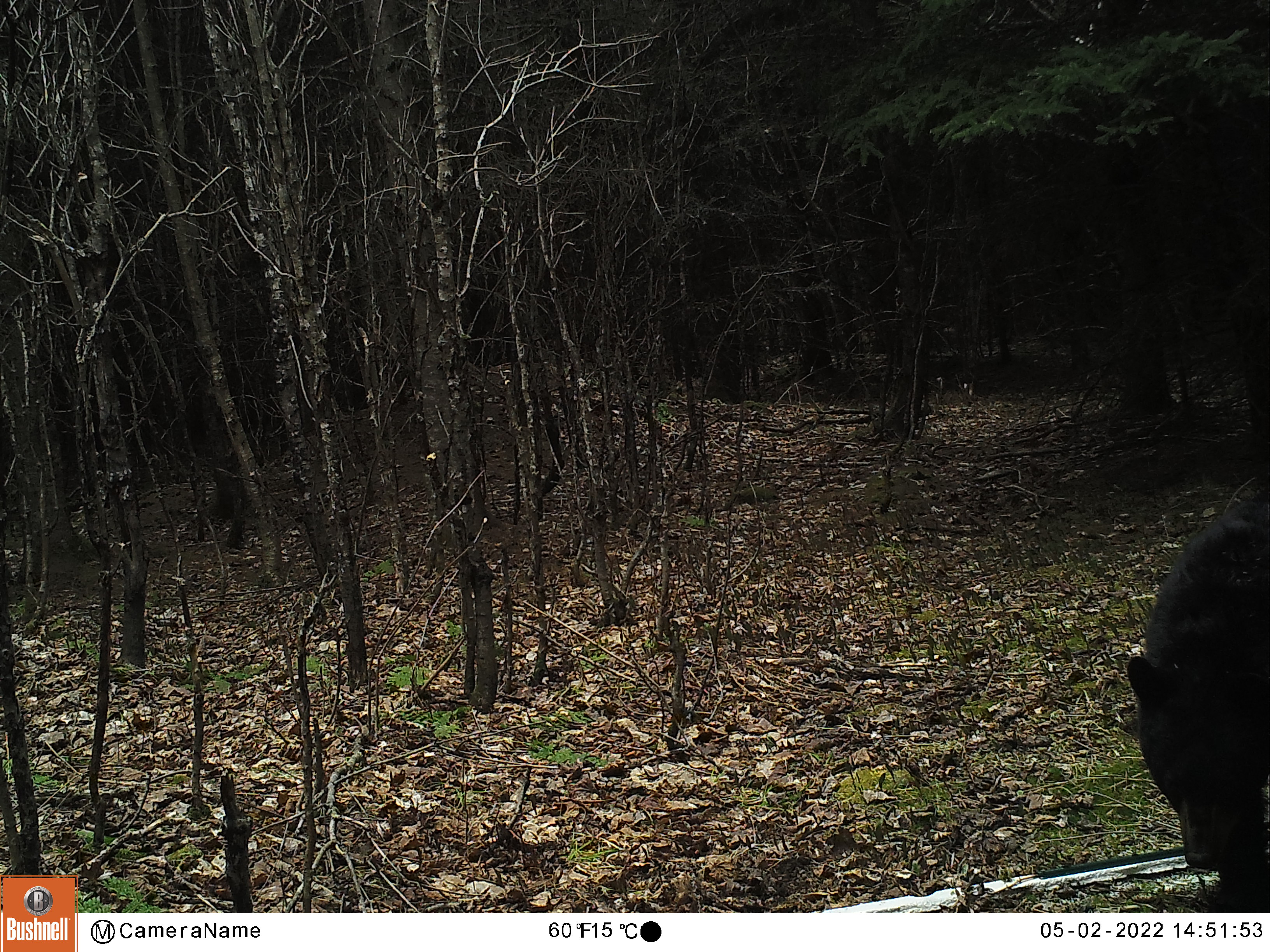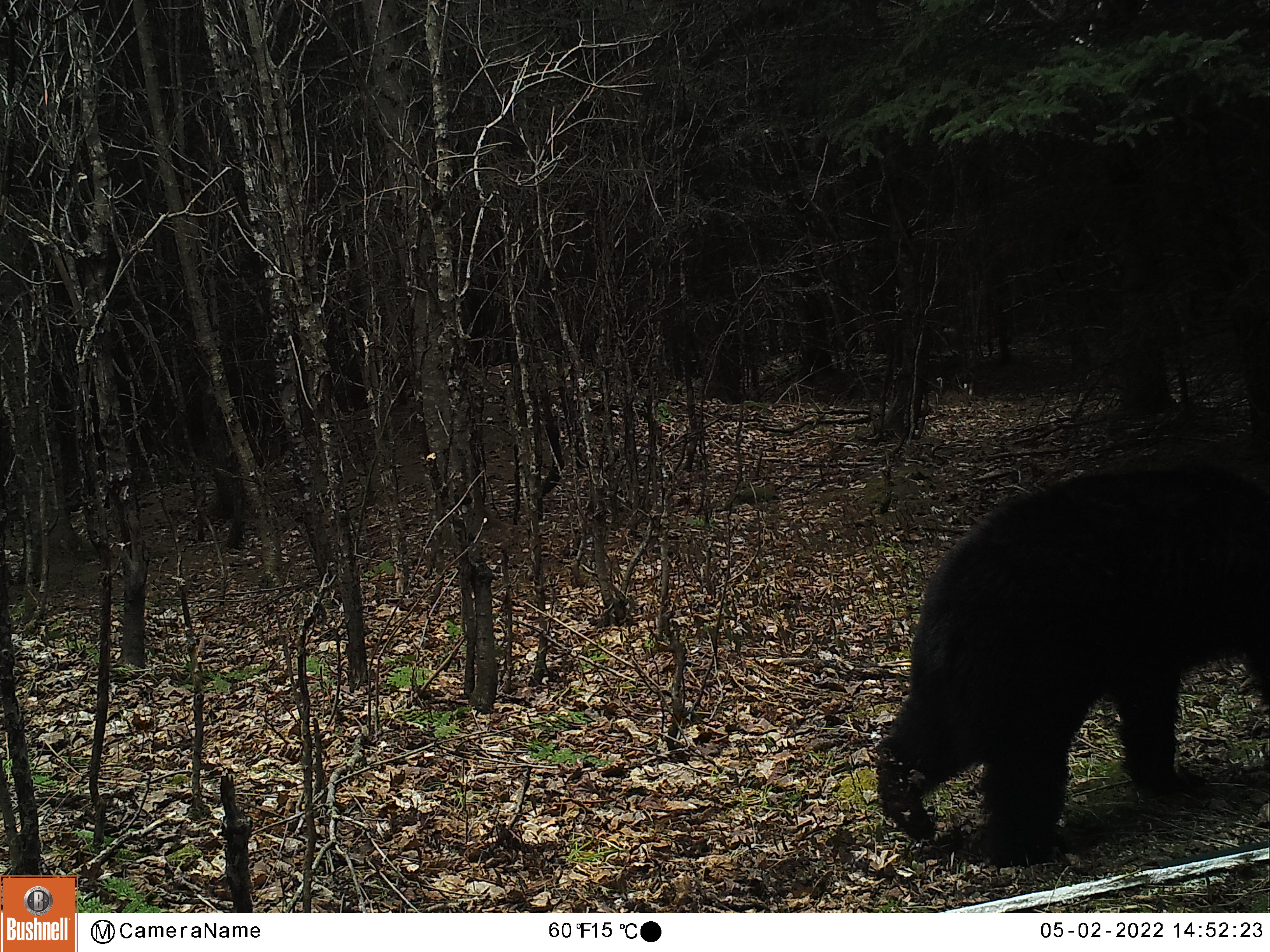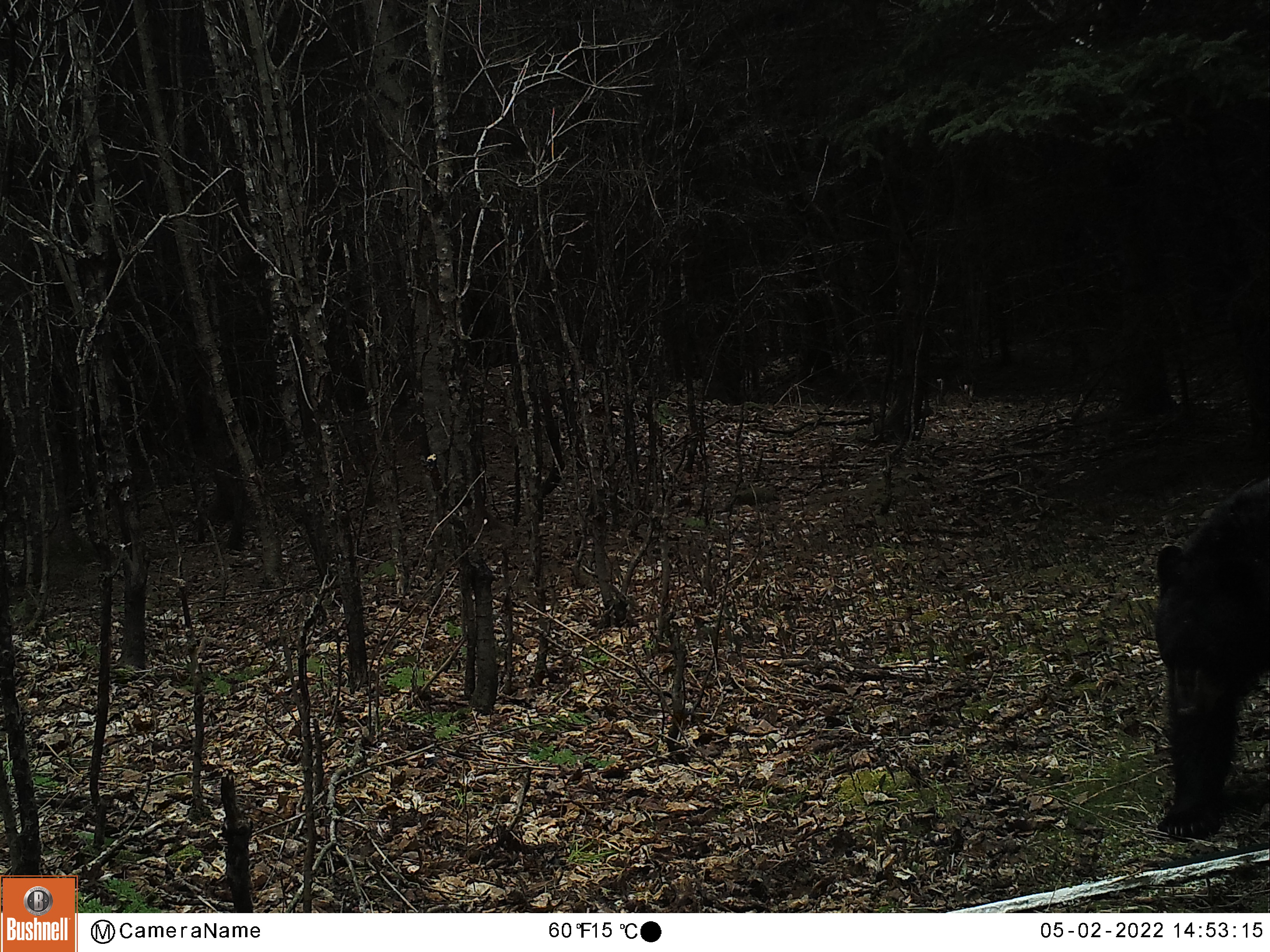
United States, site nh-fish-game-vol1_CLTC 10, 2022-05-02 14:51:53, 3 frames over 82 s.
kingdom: Animalia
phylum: Chordata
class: Mammalia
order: Carnivora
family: Ursidae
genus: Ursus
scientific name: Ursus americanus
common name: black bear